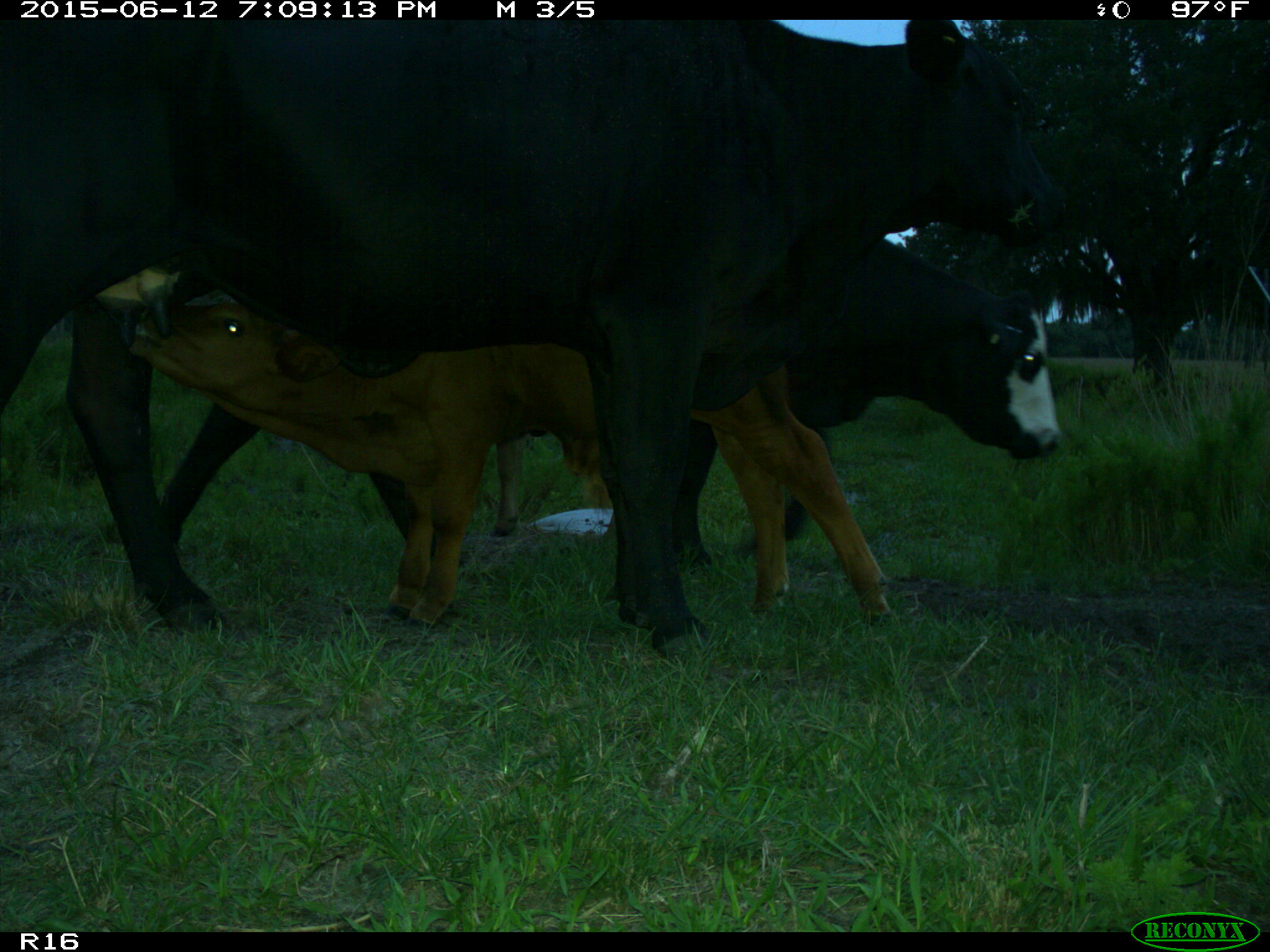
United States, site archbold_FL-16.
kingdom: Animalia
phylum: Chordata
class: Mammalia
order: Artiodactyla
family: Bovidae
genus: Bos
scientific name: Bos taurus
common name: domestic cow